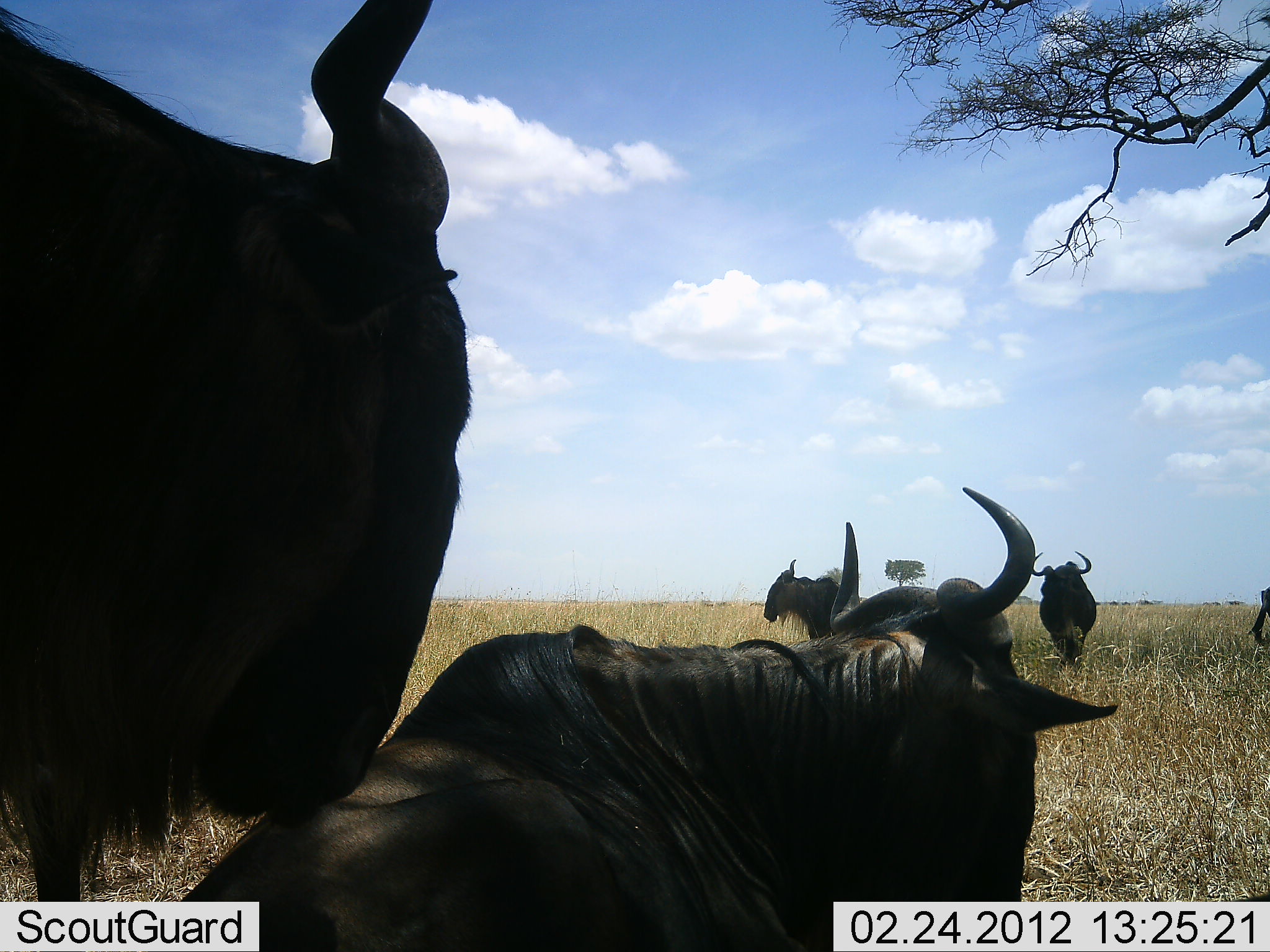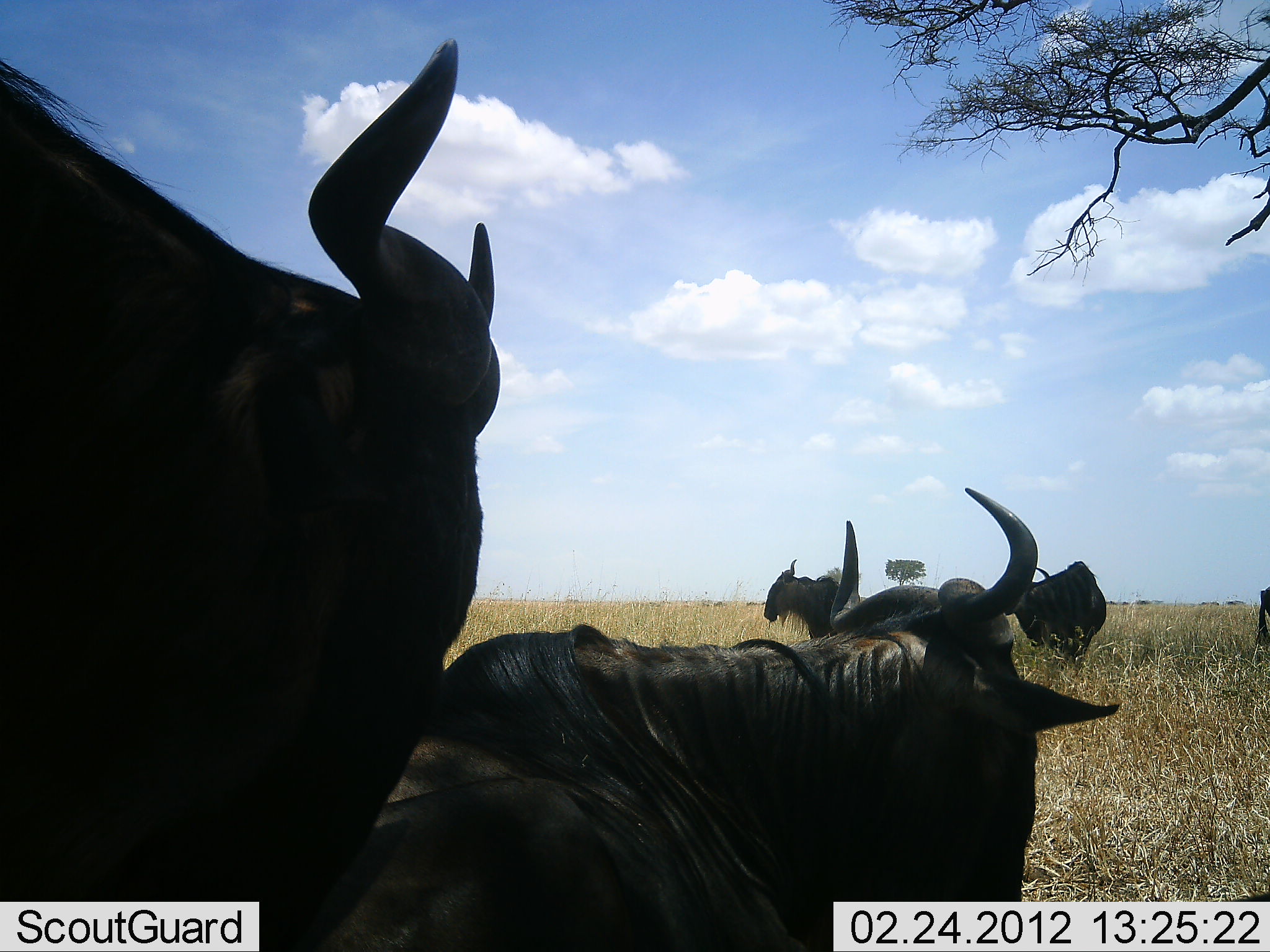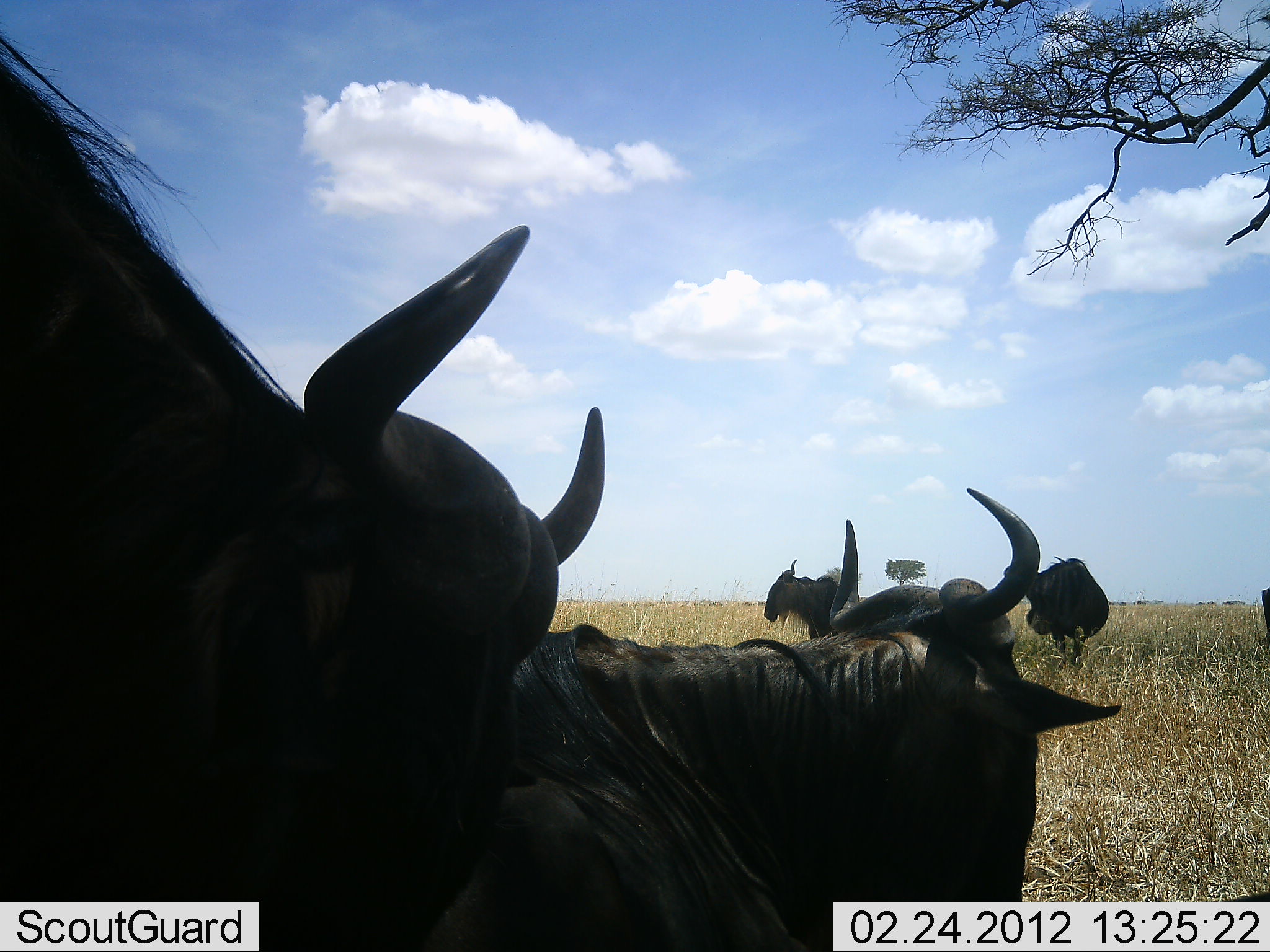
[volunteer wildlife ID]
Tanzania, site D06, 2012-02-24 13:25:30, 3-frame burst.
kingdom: Animalia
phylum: Chordata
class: Mammalia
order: Artiodactyla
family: Bovidae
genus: Connochaetes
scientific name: Connochaetes taurinus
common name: blue wildebeest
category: wildebeest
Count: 5.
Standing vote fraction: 83%.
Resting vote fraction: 67%.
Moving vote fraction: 17%.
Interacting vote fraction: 8%.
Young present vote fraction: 0%.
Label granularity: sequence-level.